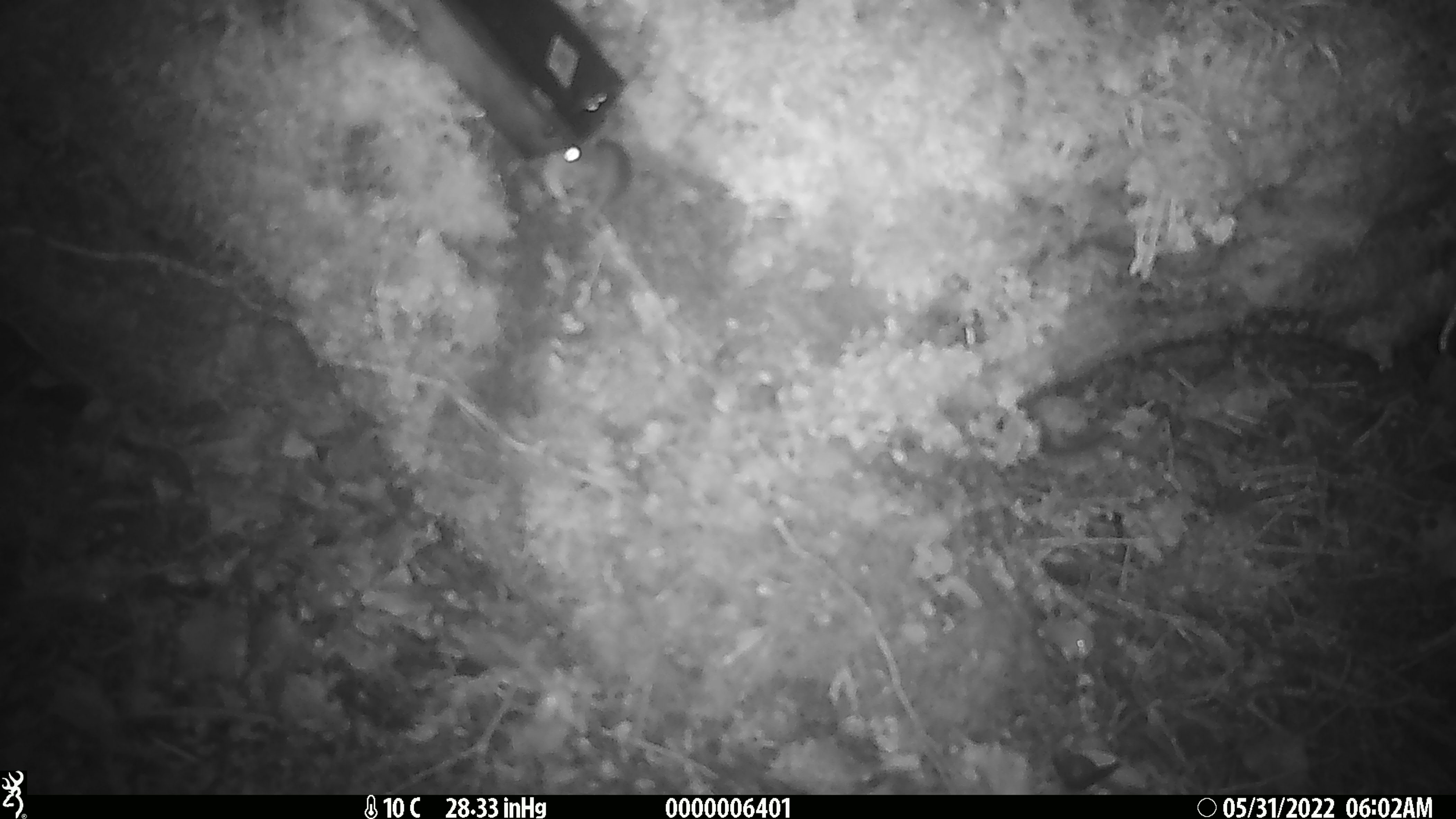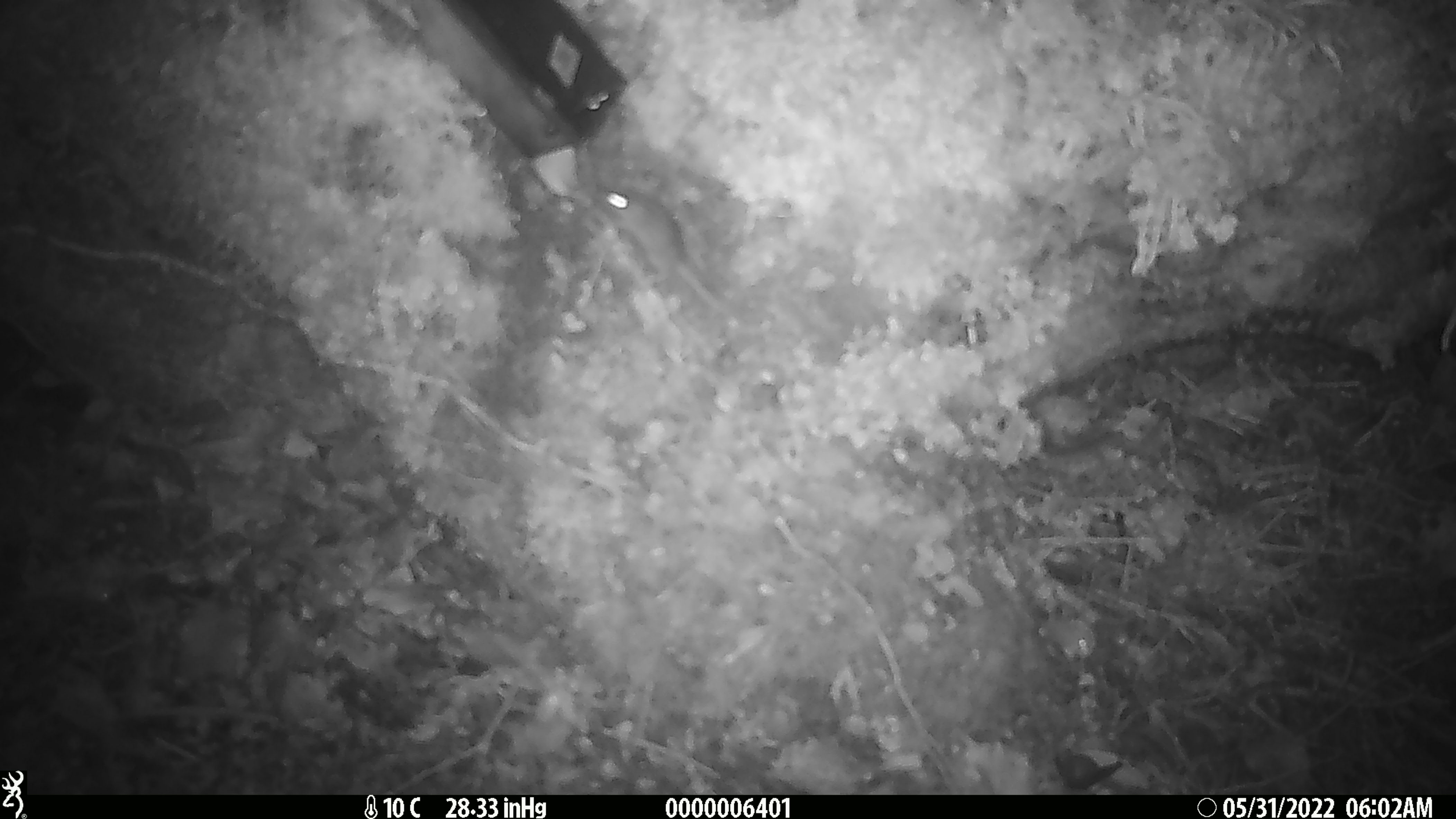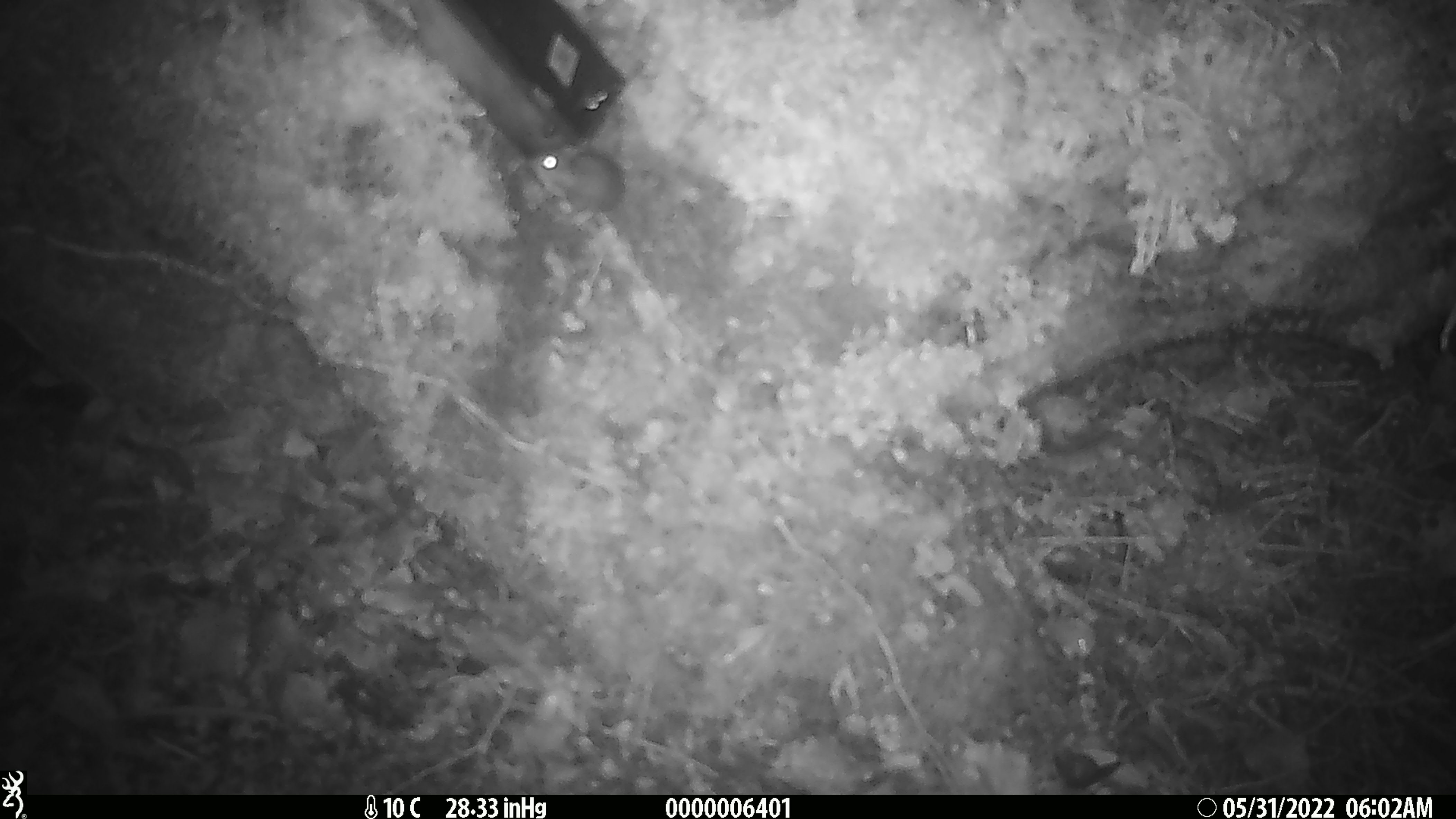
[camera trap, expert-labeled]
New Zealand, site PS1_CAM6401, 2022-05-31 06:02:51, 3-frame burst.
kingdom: Animalia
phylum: Chordata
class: Mammalia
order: Rodentia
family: Muridae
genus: Mus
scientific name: Mus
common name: mouse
Mouse (Mus).